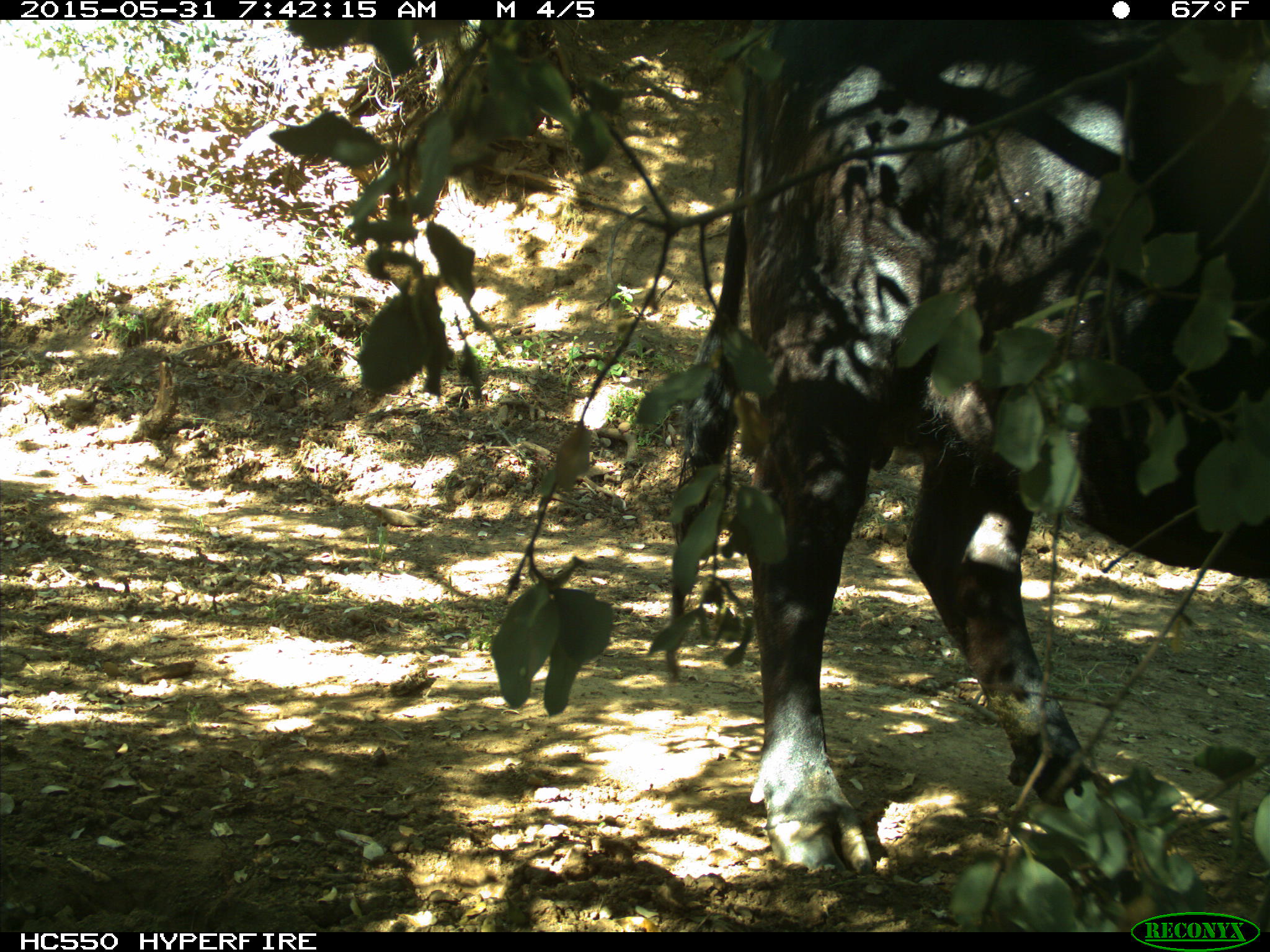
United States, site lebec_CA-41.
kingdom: Animalia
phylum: Chordata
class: Mammalia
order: Artiodactyla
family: Bovidae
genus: Bos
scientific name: Bos taurus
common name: domestic cow